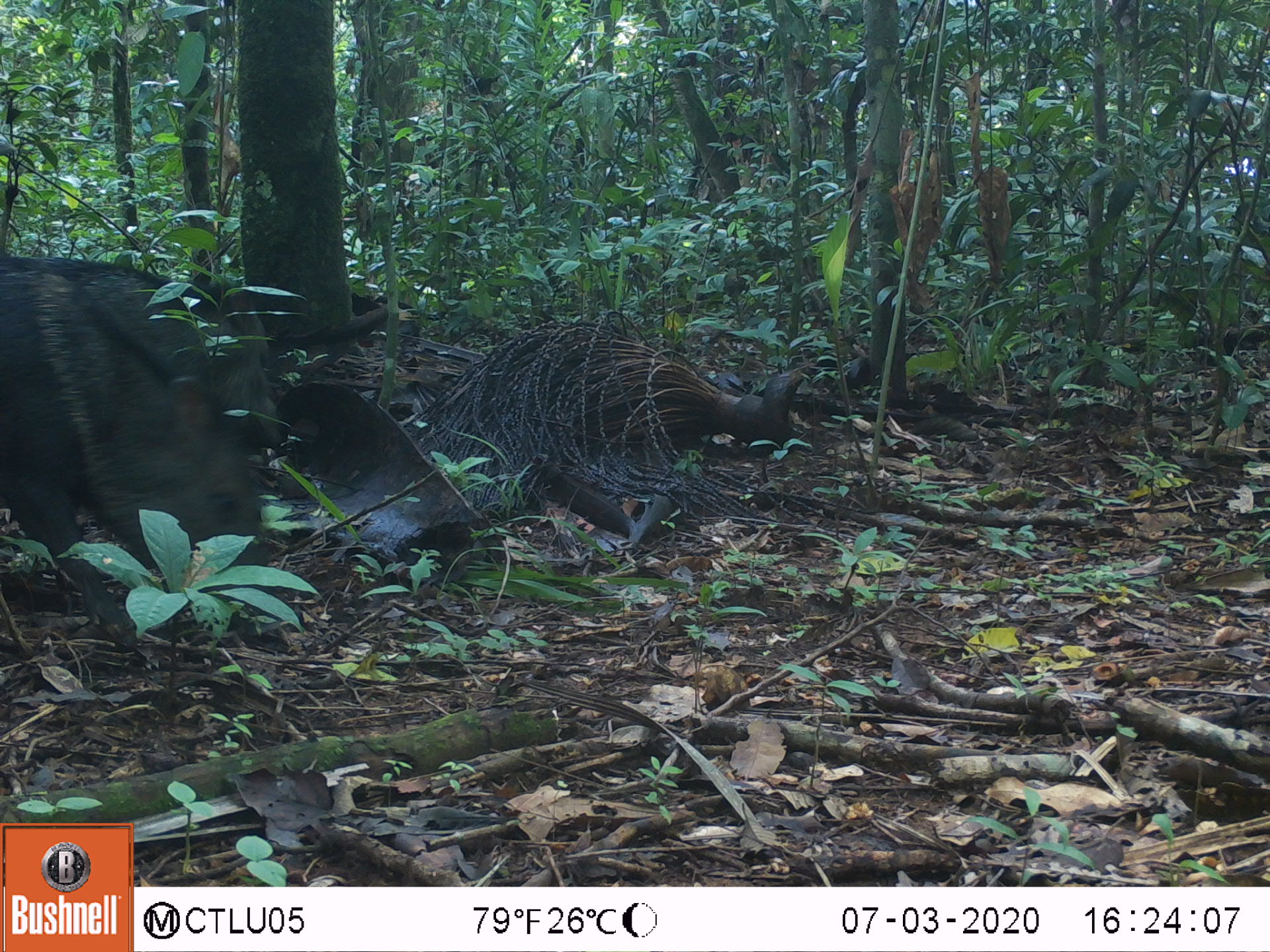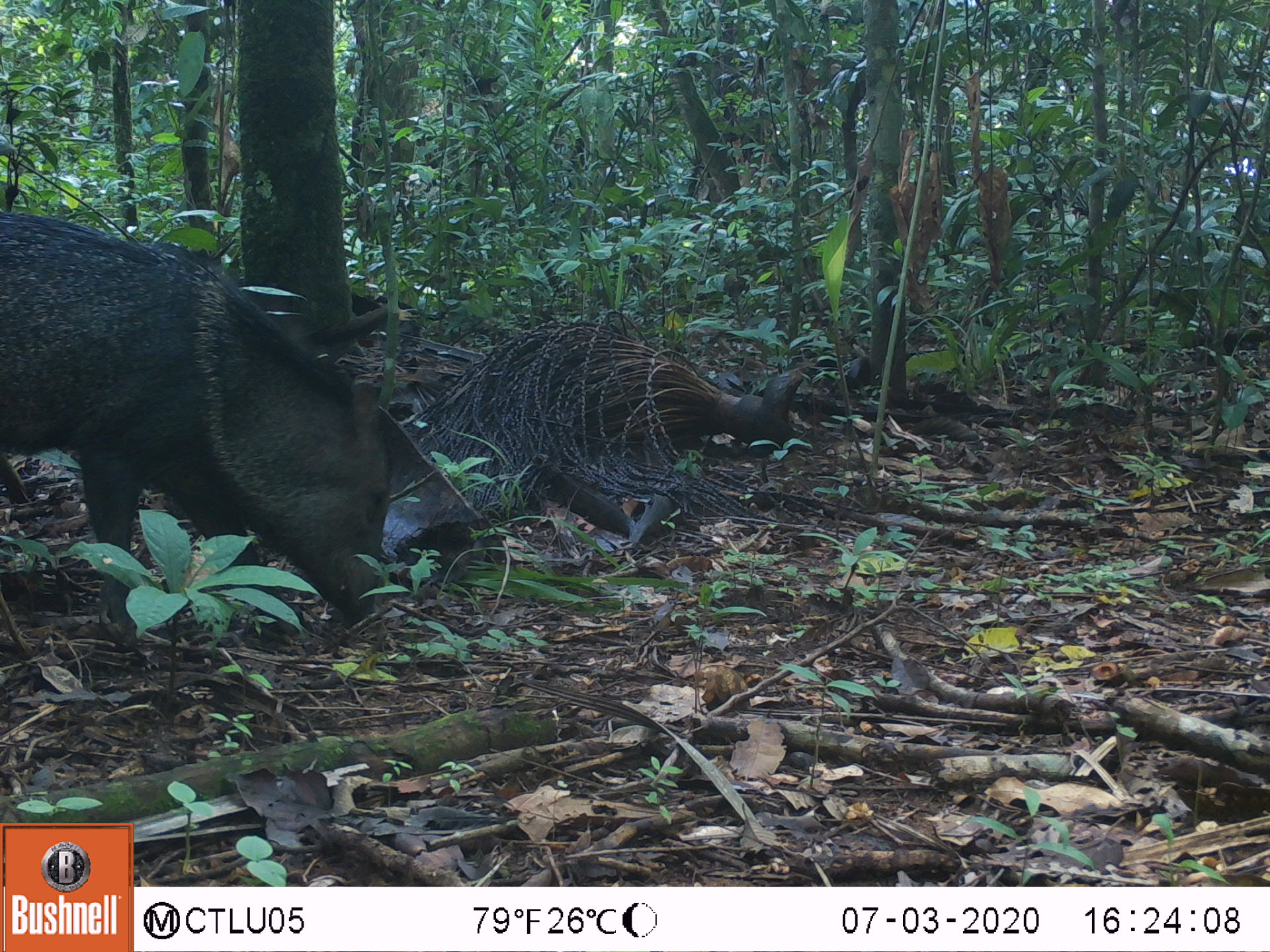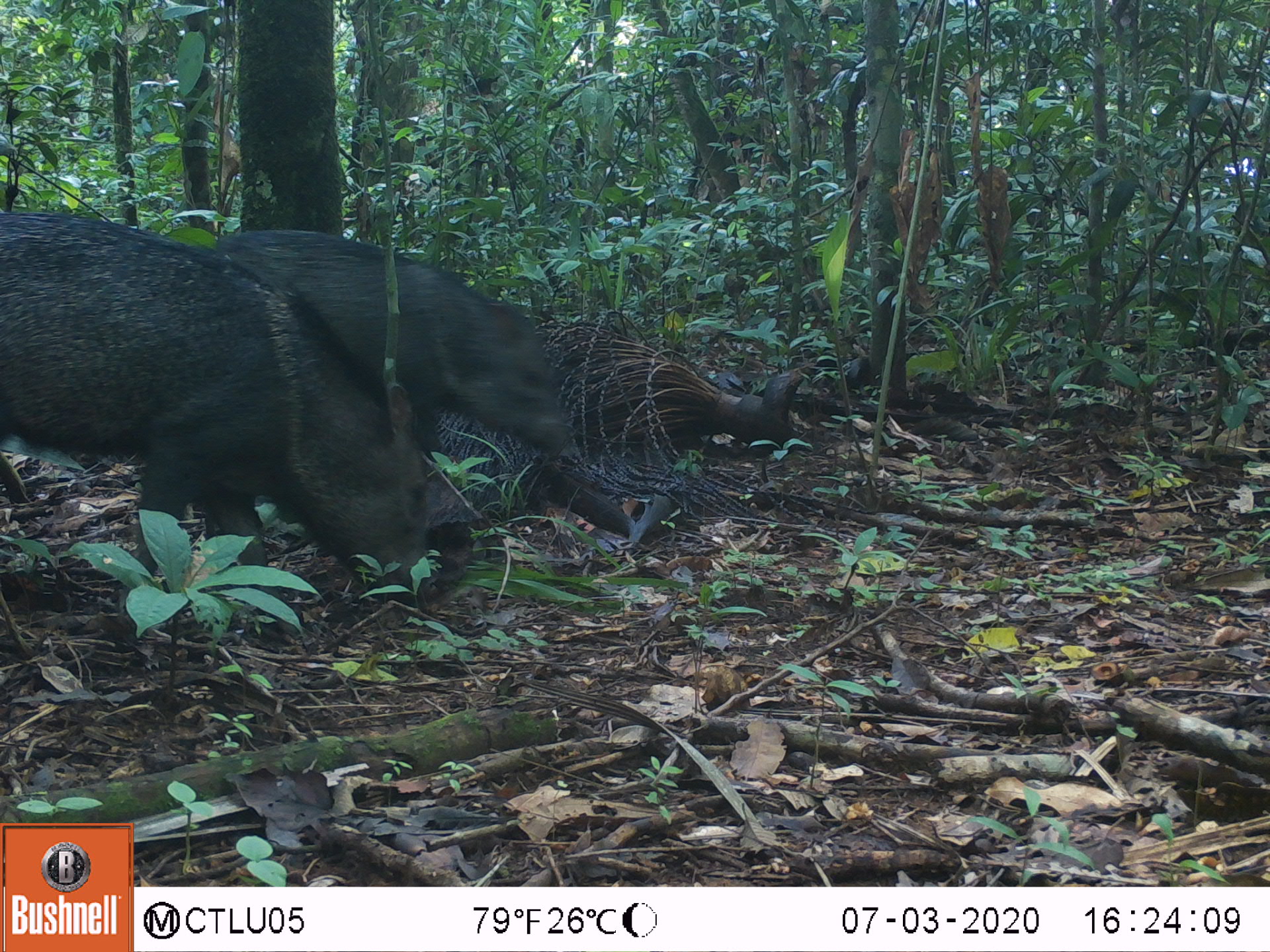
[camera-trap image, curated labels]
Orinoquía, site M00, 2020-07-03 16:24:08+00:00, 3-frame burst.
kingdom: Animalia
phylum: Chordata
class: Mammalia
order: Artiodactyla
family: Tayassuidae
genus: Pecari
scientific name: Pecari tajacu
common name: collared peccary